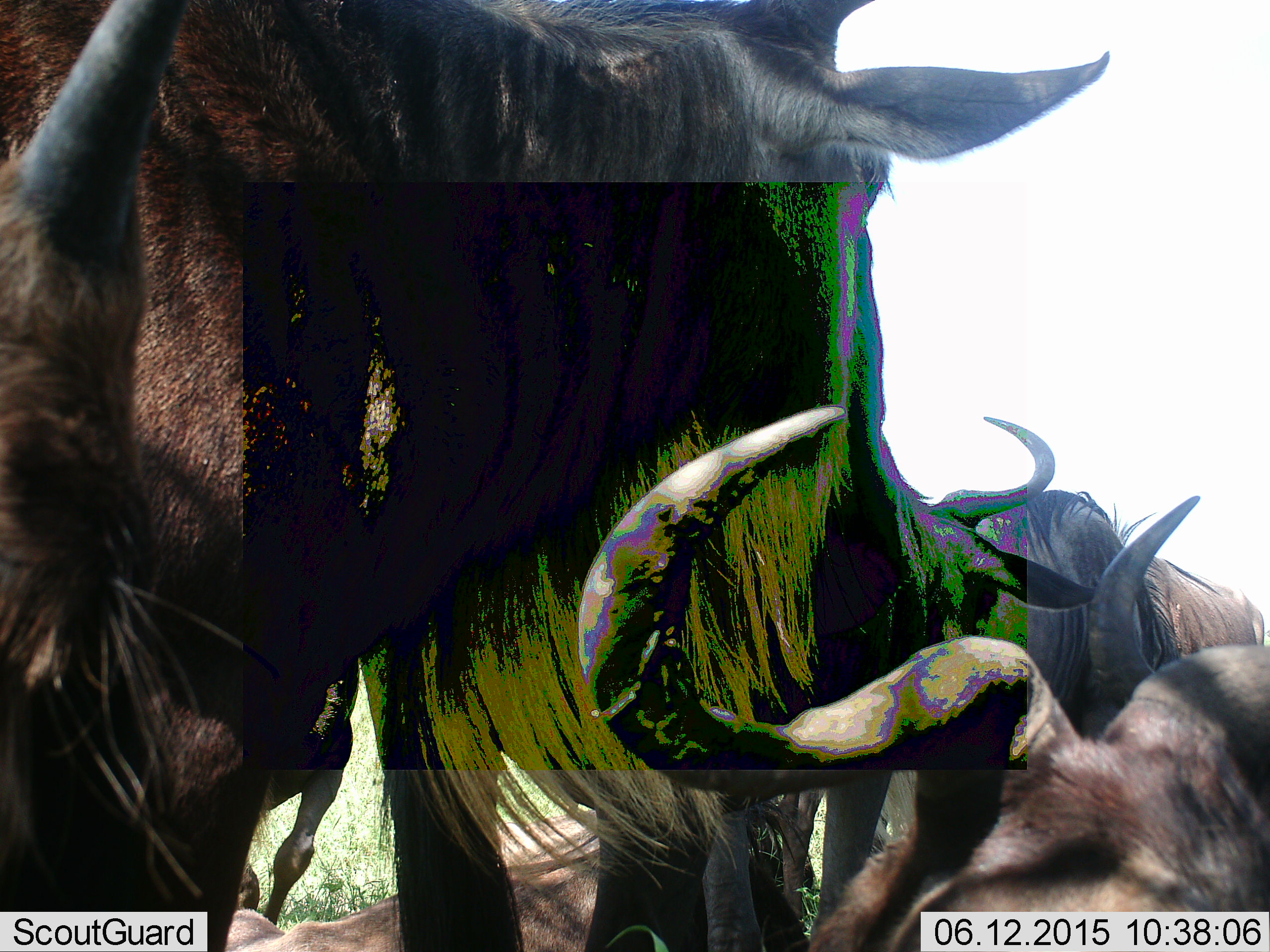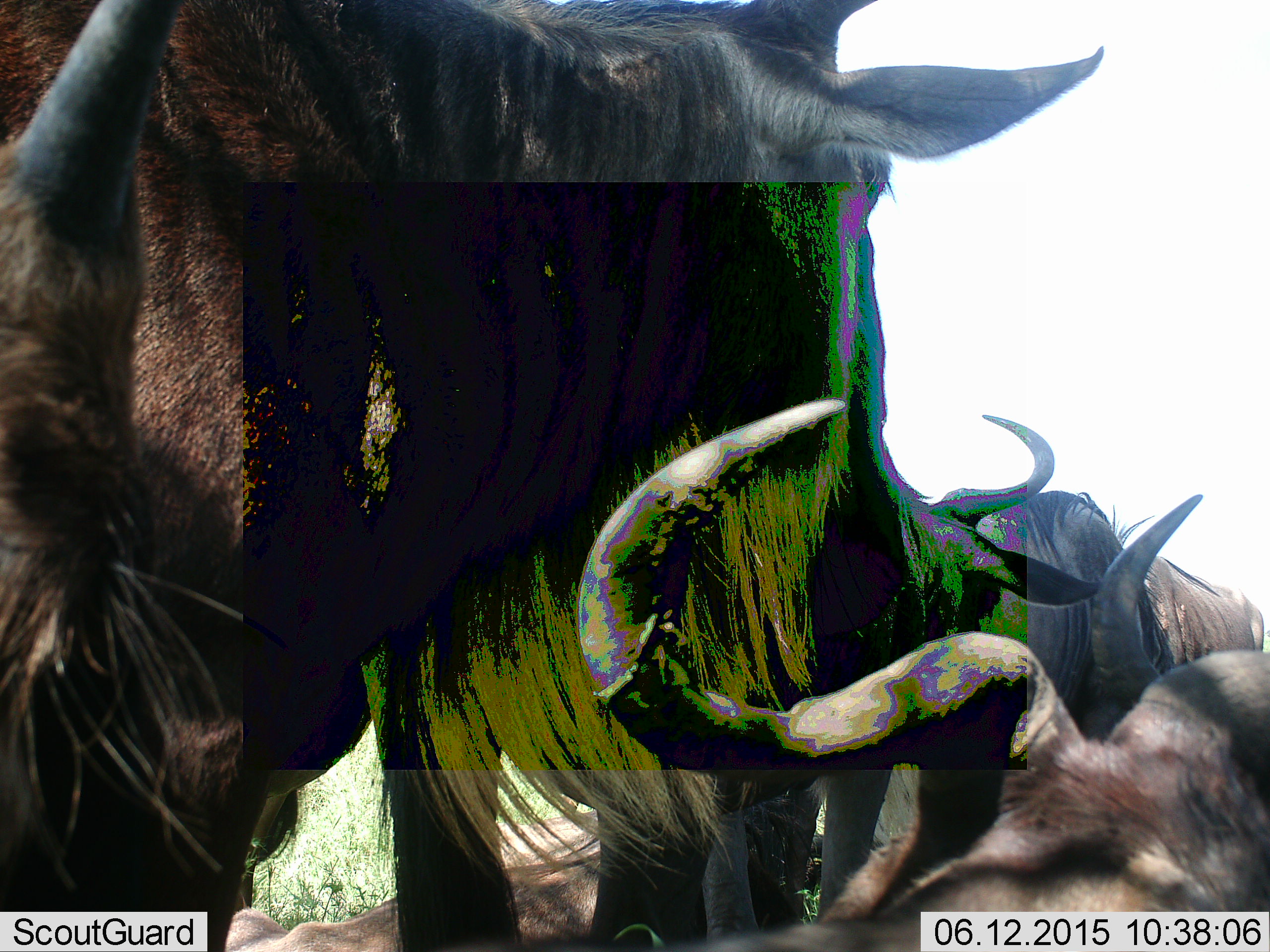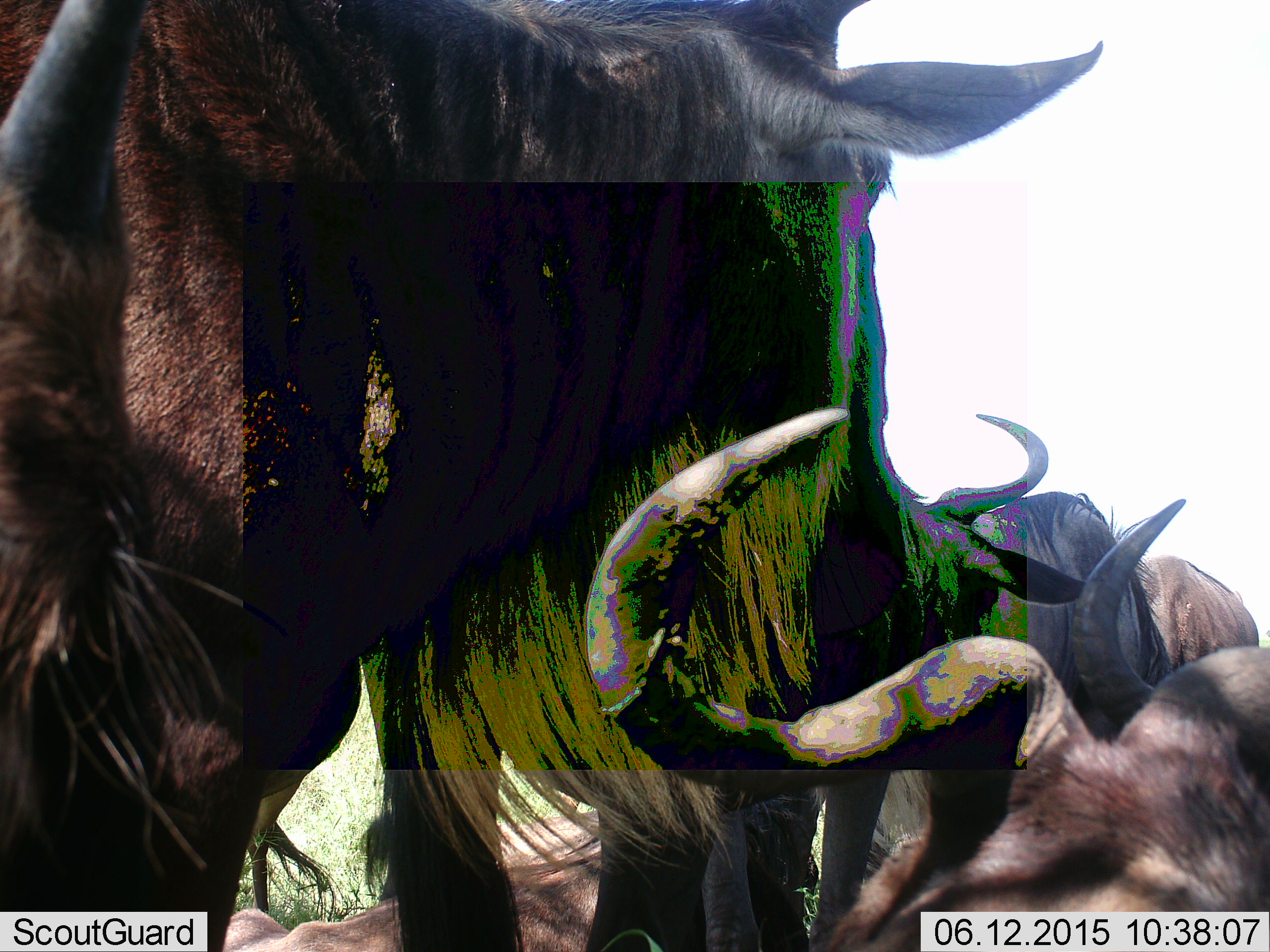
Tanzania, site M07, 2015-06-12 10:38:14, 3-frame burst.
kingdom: Animalia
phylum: Chordata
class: Mammalia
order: Artiodactyla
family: Bovidae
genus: Connochaetes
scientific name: Connochaetes taurinus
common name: blue wildebeest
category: wildebeest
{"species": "wildebeest (blue wildebeest) (Connochaetes taurinus)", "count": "4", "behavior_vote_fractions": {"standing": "90%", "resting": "70%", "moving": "0%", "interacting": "10%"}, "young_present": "10%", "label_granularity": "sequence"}